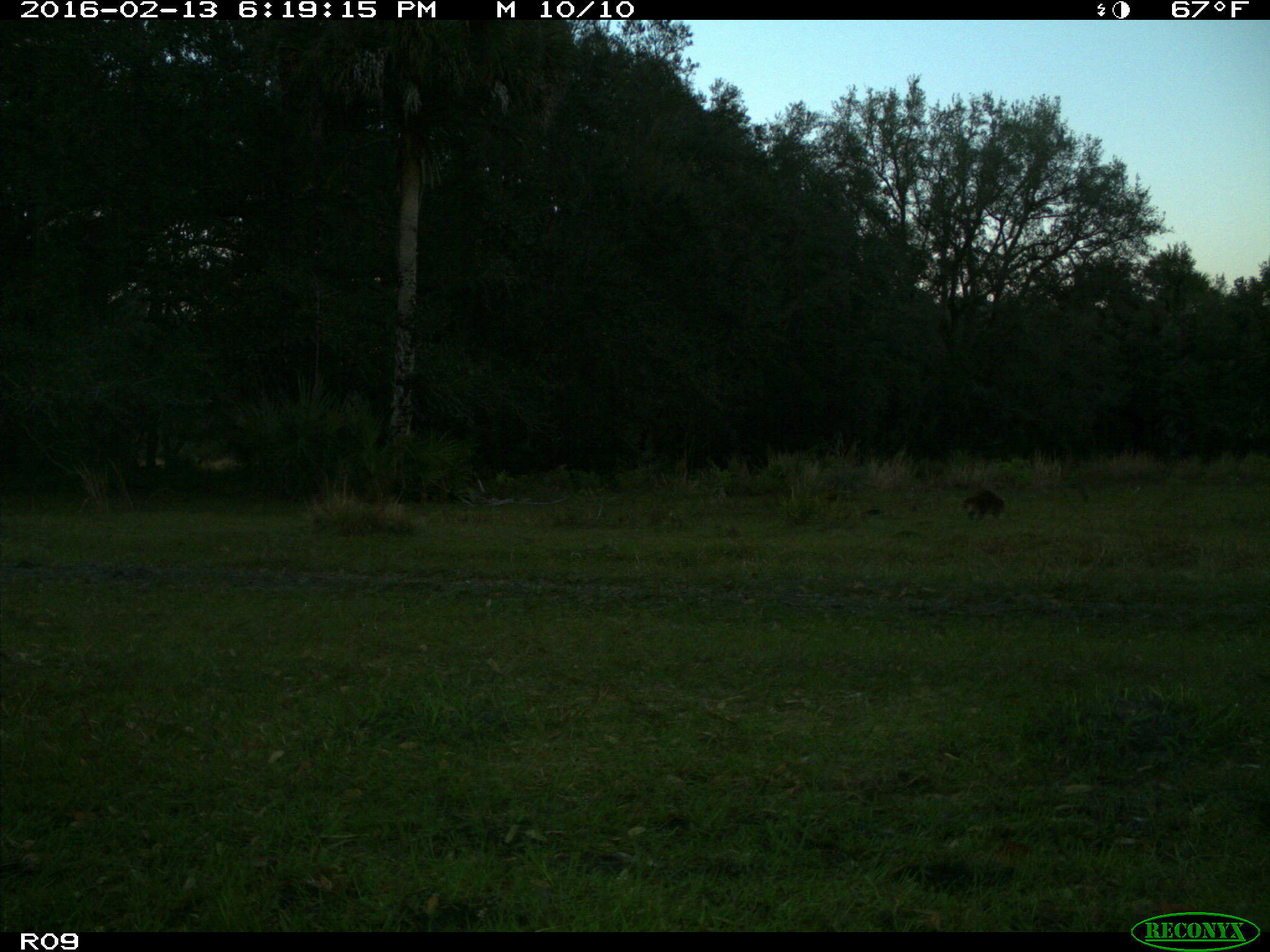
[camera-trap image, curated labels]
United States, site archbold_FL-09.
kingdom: Animalia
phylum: Chordata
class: Mammalia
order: Carnivora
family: Procyonidae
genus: Procyon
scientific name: Procyon lotor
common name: common raccoon